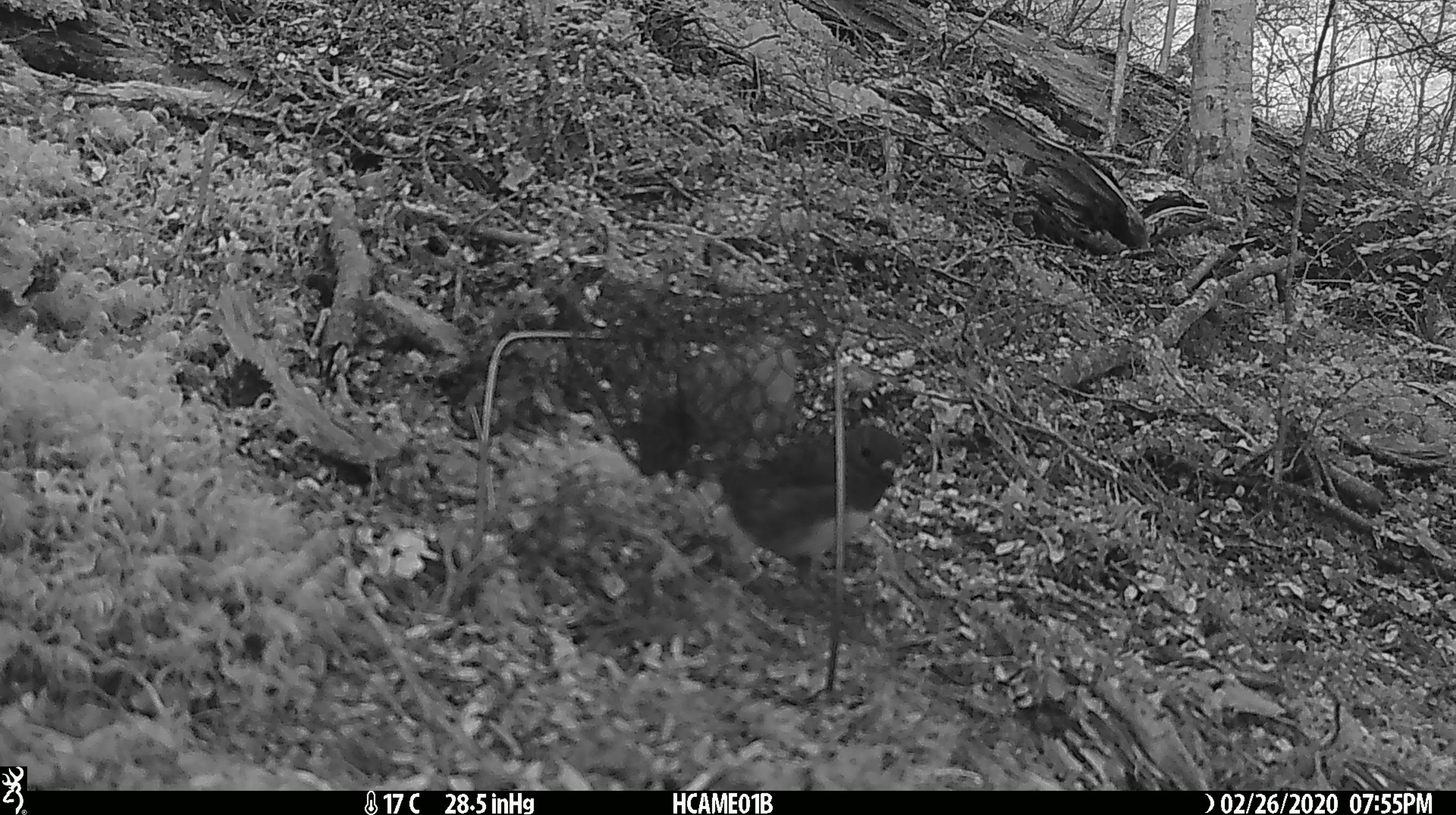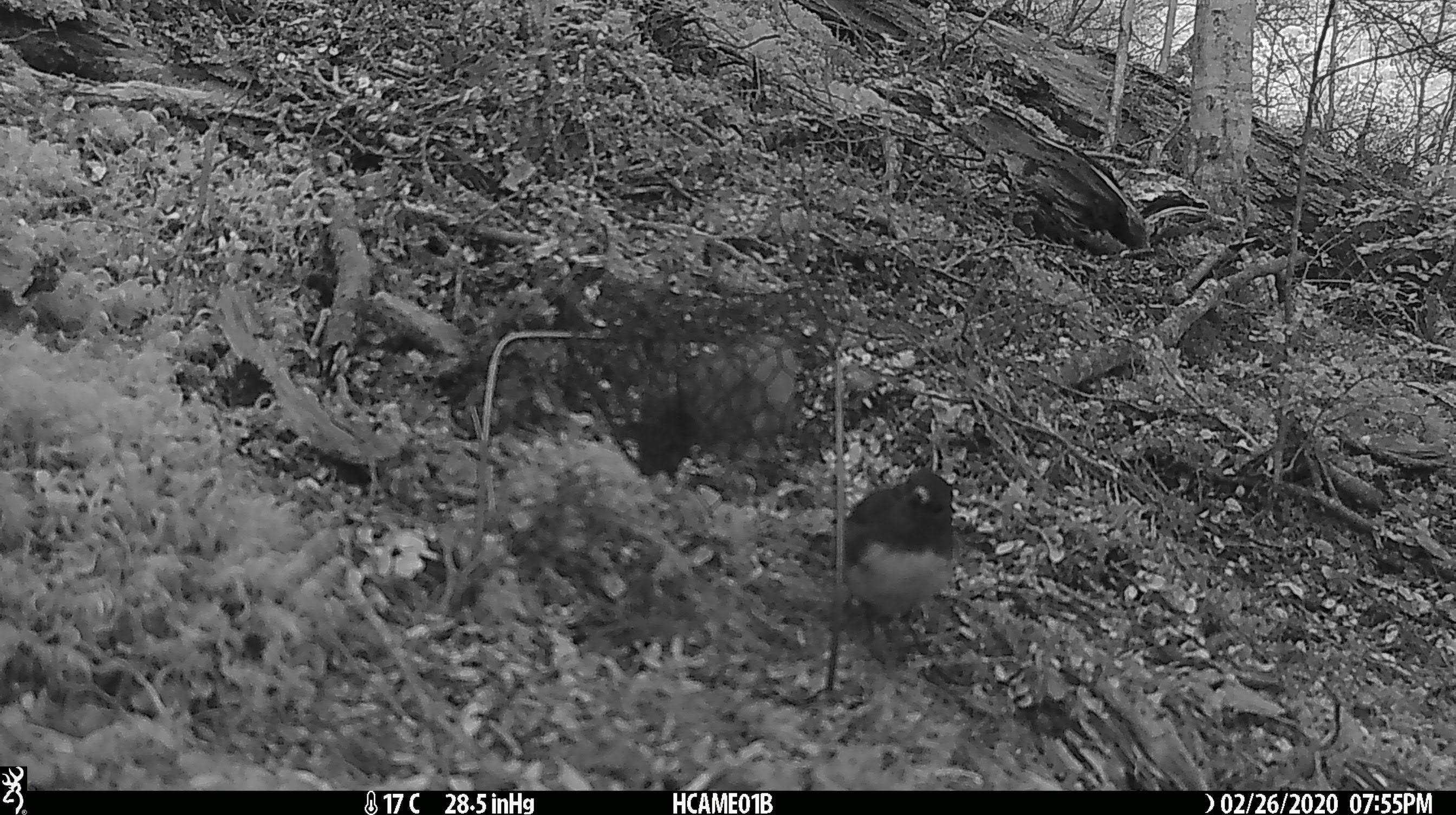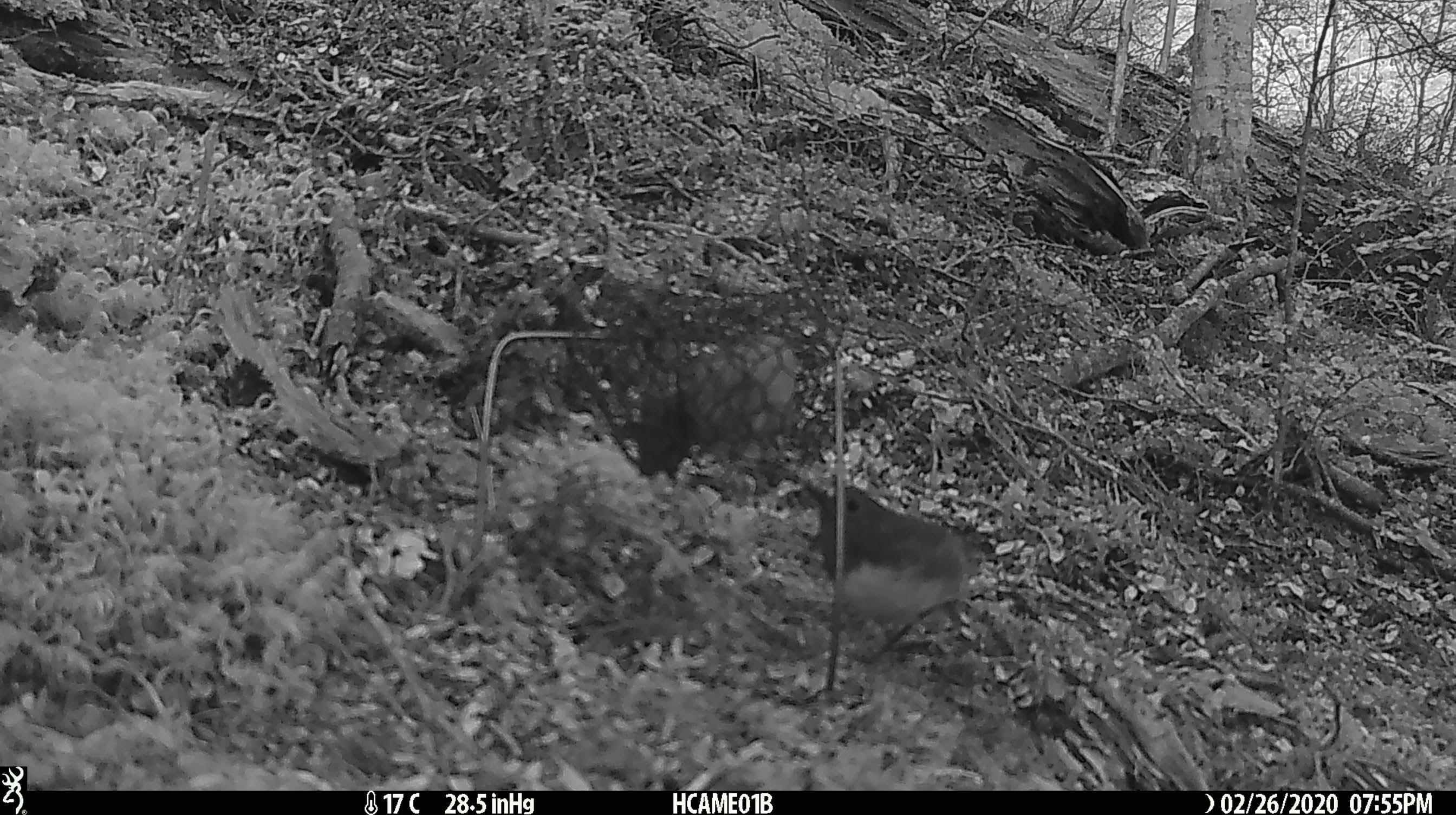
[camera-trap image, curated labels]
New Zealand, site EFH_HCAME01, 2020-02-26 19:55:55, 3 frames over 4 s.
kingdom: Animalia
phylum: Chordata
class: Aves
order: Passeriformes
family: Petroicidae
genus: Petroica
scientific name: Petroica australis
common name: new zealand robin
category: robin